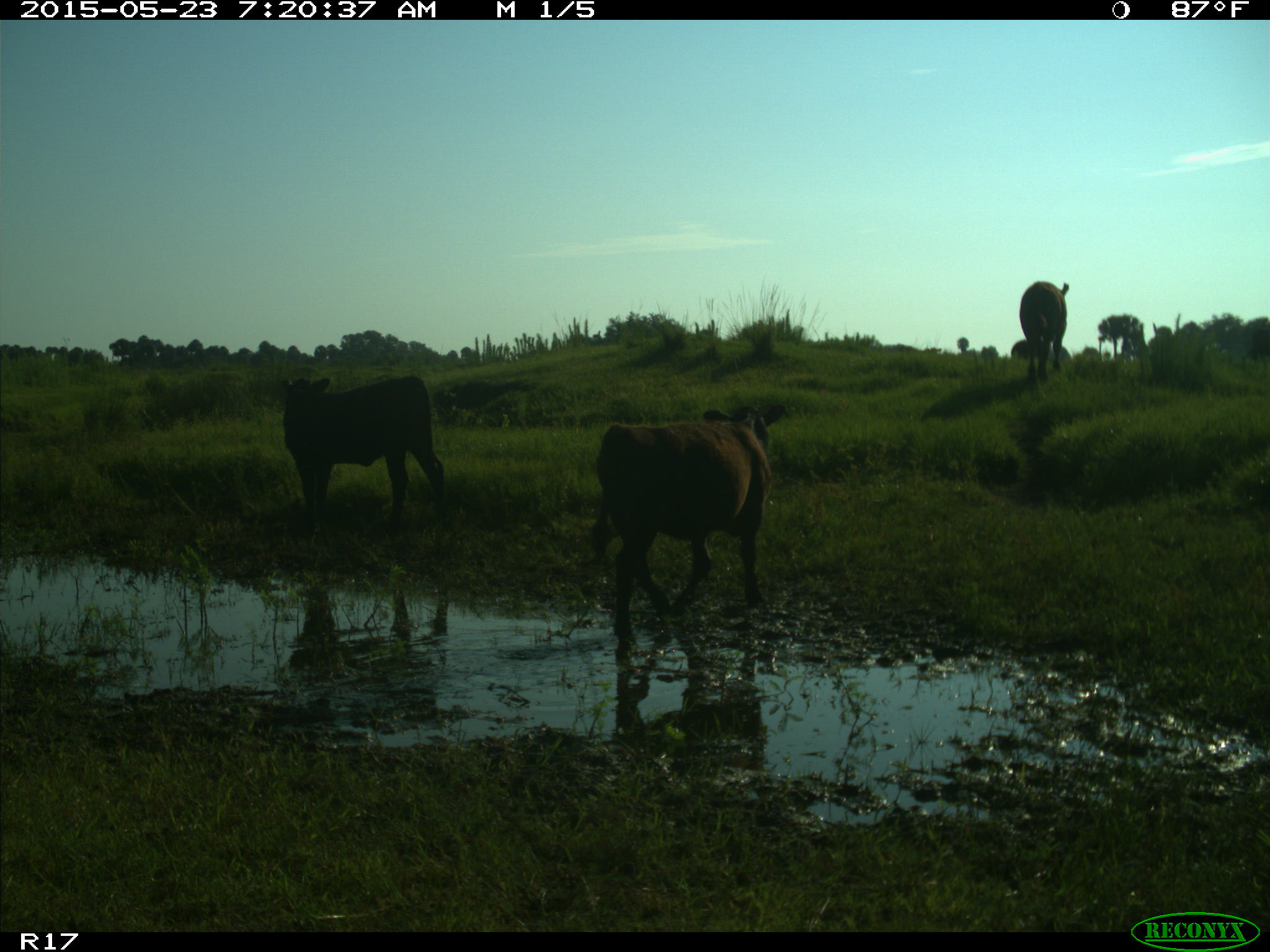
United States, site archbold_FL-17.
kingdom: Animalia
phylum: Chordata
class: Mammalia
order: Artiodactyla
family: Bovidae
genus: Bos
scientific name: Bos taurus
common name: domestic cow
Bos taurus (domestic cow).